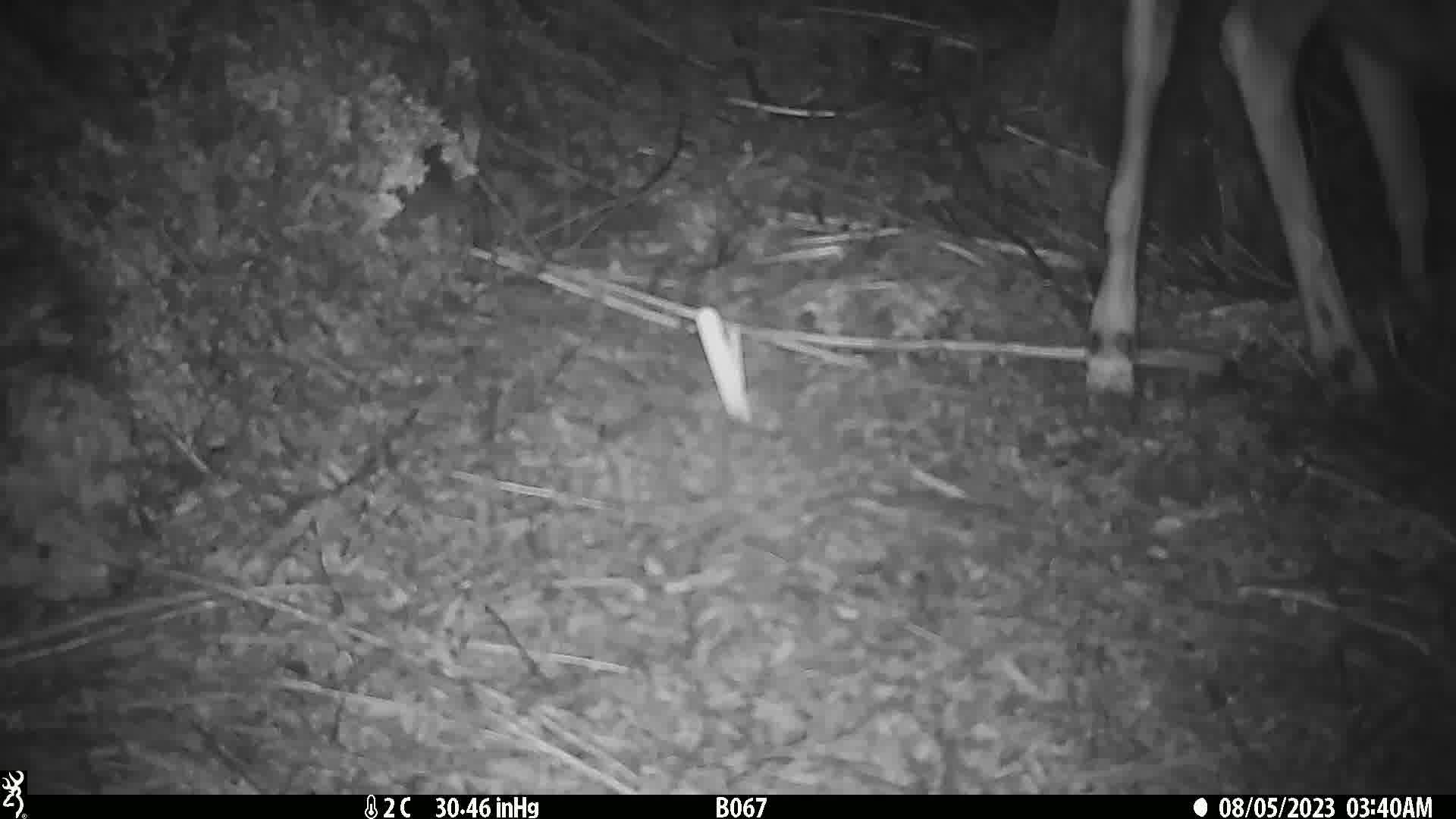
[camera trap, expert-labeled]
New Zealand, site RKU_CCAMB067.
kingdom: Animalia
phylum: Chordata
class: Mammalia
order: Artiodactyla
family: Cervidae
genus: Odocoileus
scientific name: Odocoileus virginianus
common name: white-tailed deer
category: white tailed deer